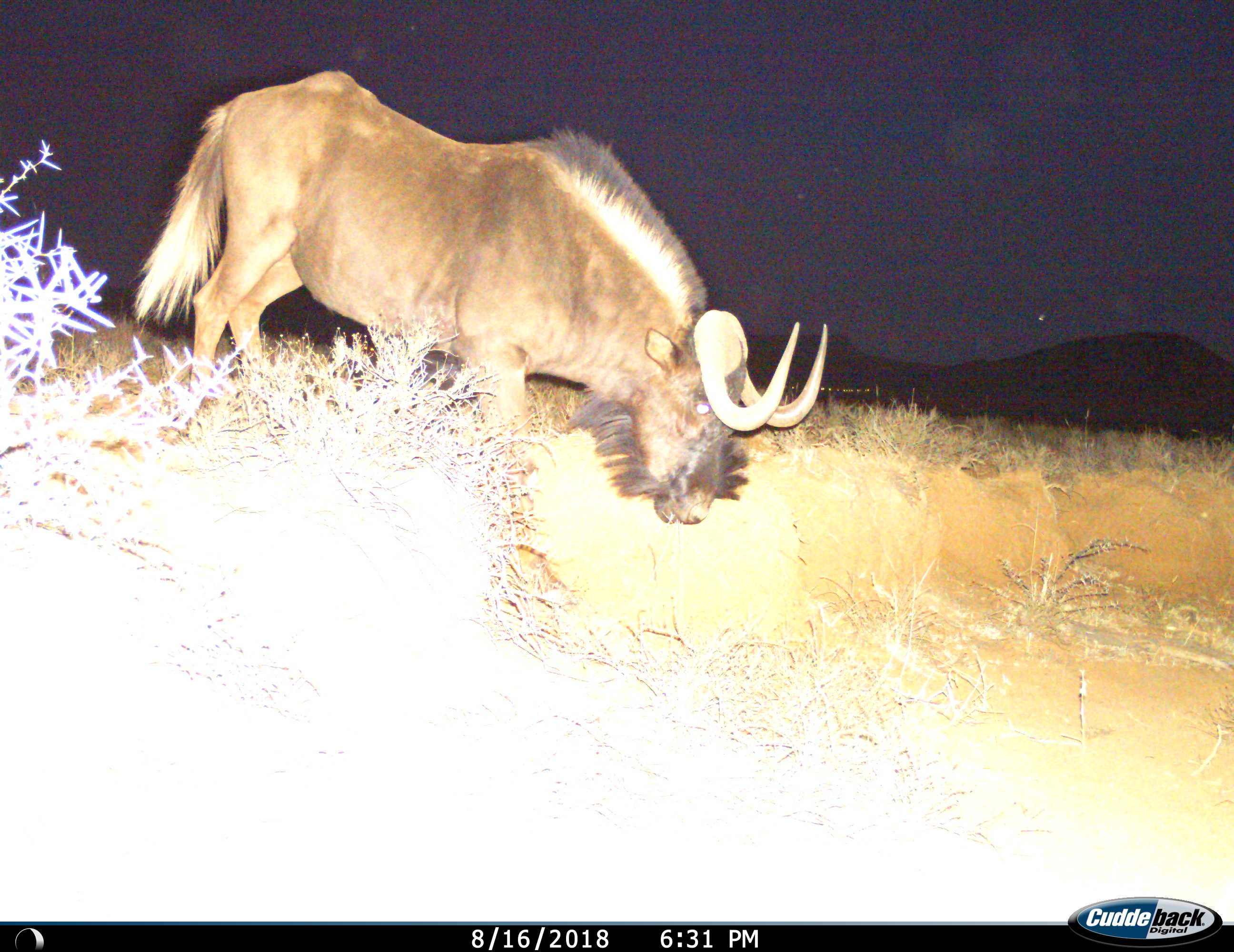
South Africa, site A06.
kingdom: Animalia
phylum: Chordata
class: Mammalia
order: Artiodactyla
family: Bovidae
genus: Connochaetes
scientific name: Connochaetes gnou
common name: black wildebeest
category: wildebeestblack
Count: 1.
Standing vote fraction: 20%.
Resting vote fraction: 0%.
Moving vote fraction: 60%.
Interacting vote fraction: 0%.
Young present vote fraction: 0%.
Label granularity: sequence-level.